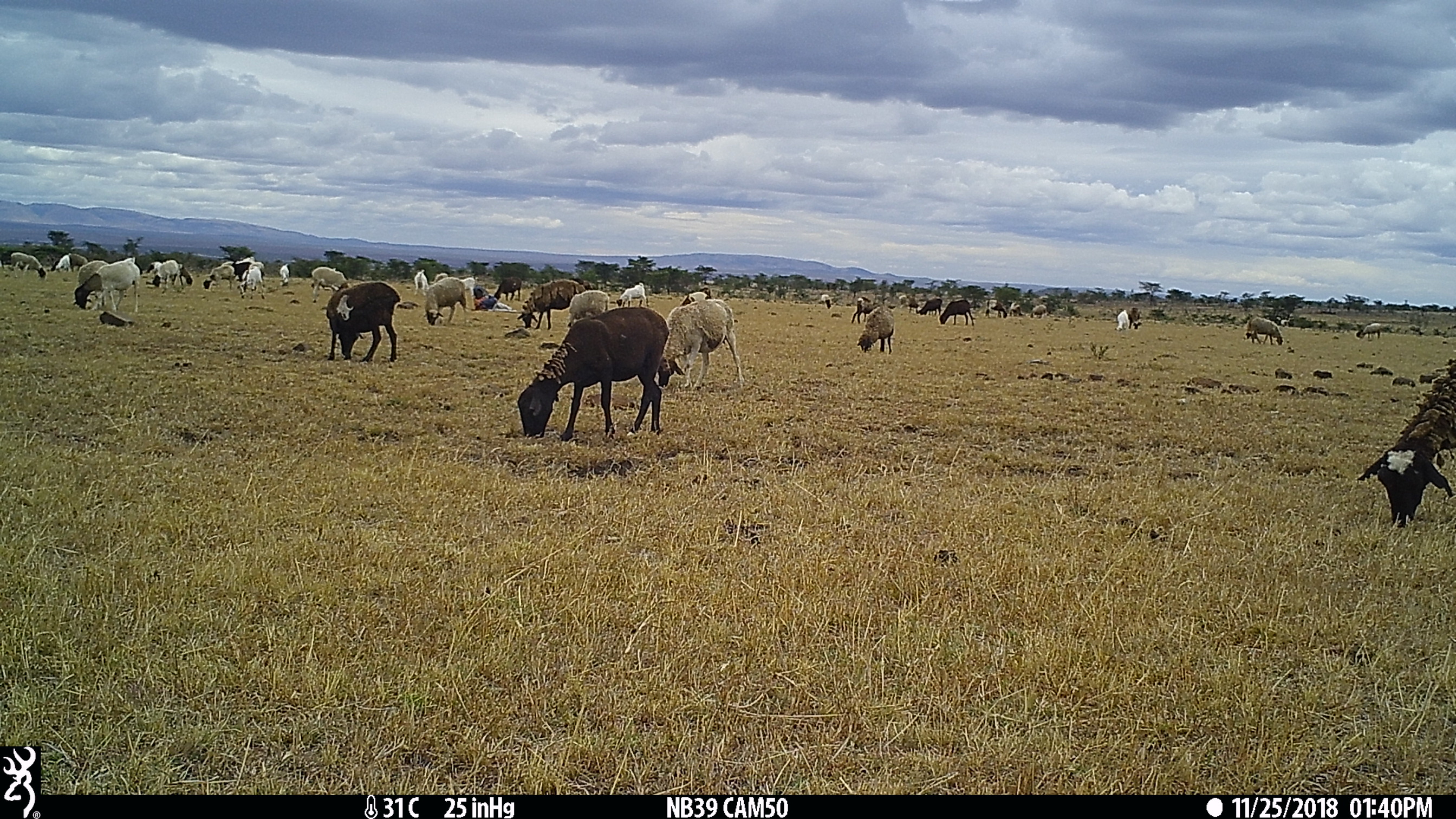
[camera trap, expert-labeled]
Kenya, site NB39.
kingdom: Animalia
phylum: Chordata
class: Mammalia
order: Artiodactyla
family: Bovidae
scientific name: Bovidae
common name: sheep or goat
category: shoat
Shoat (sheep or goat) (Bovidae).